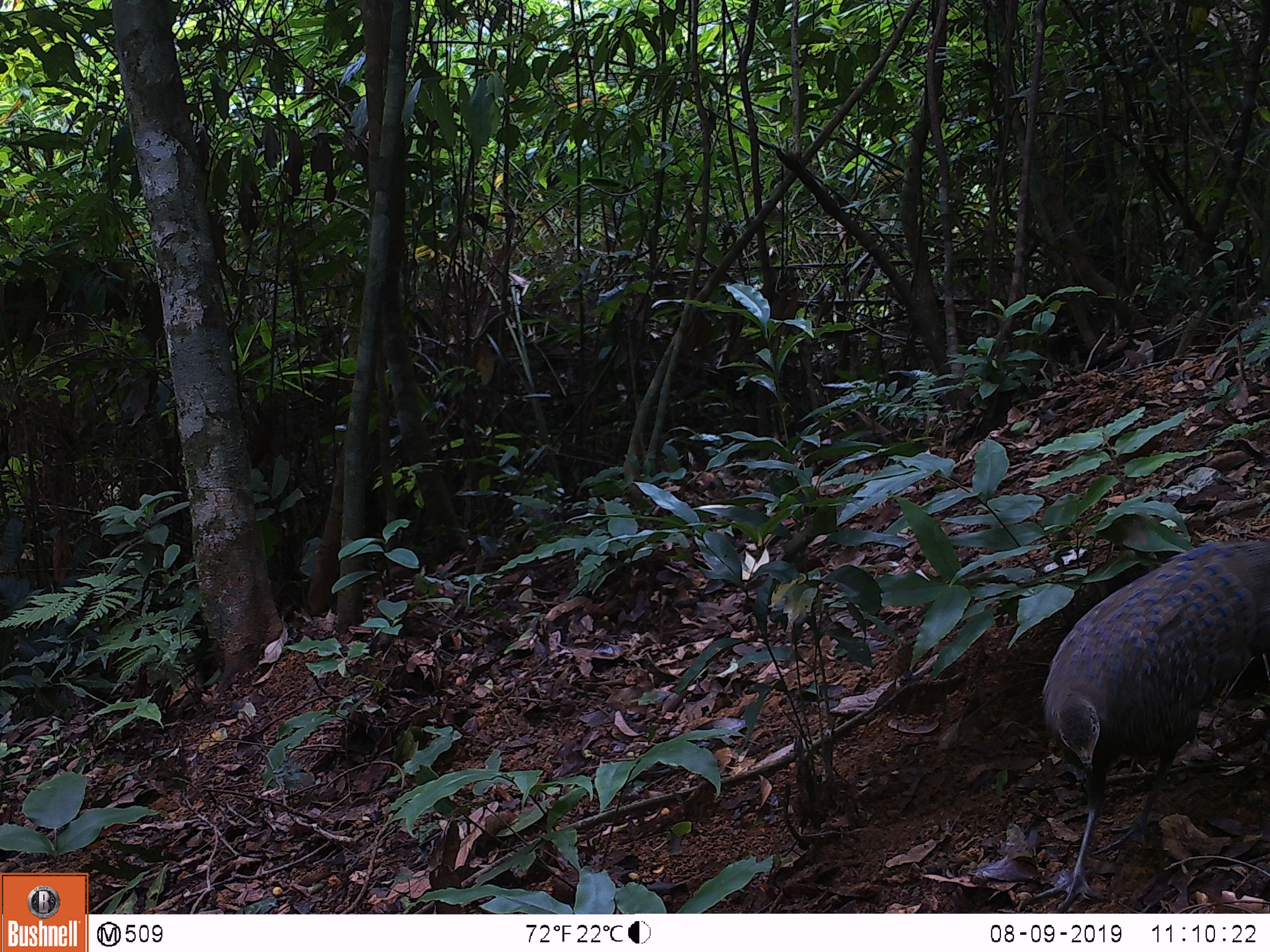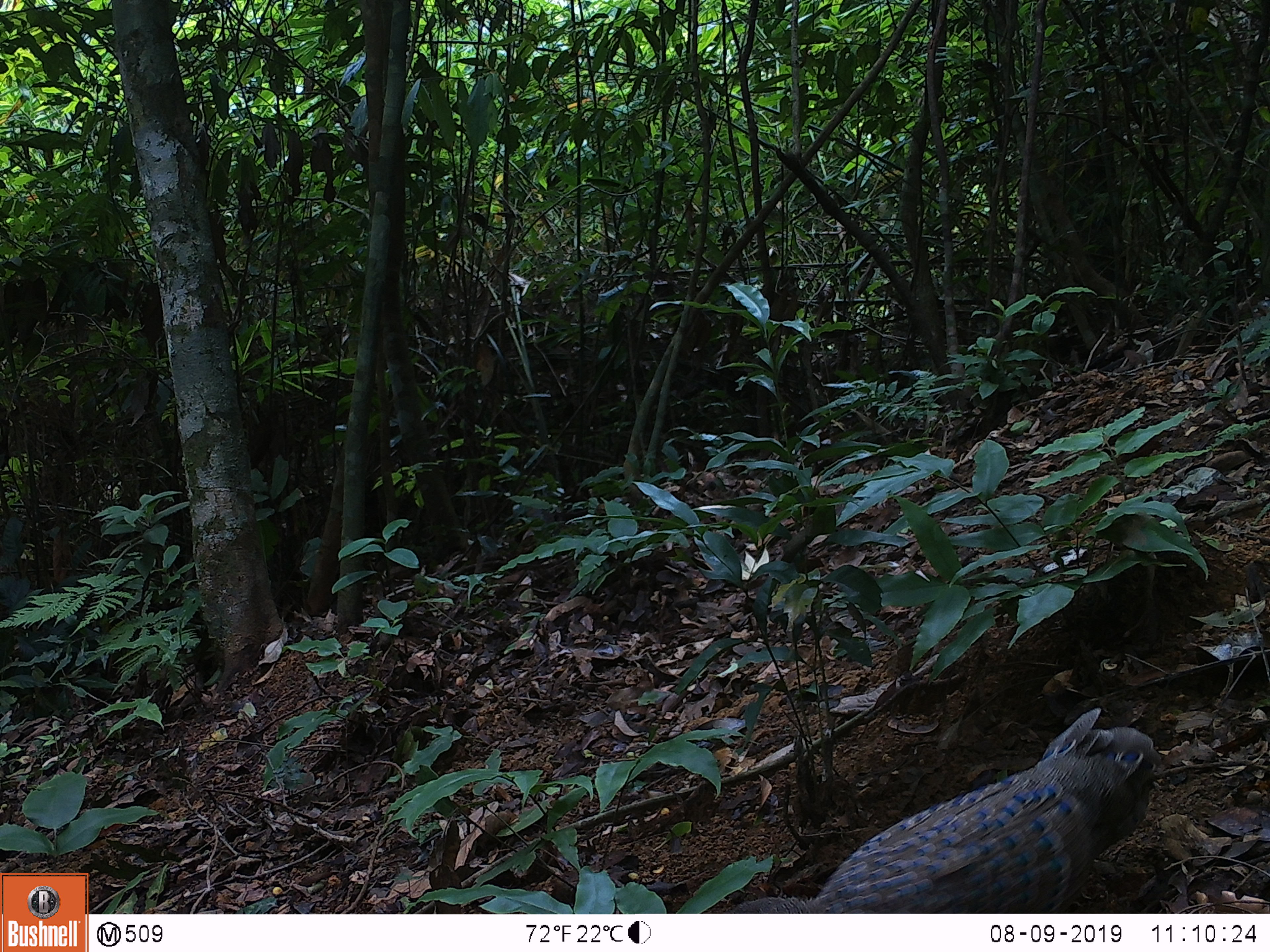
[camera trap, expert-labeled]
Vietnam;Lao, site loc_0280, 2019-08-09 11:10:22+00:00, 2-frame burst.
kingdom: Animalia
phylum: Chordata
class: Aves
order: Galliformes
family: Phasianidae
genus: Polyplectron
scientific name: Polyplectron bicalcaratum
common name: gray peacock-pheasant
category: grey peacock pheasant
Grey peacock pheasant (gray peacock-pheasant) (Polyplectron bicalcaratum). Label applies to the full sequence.